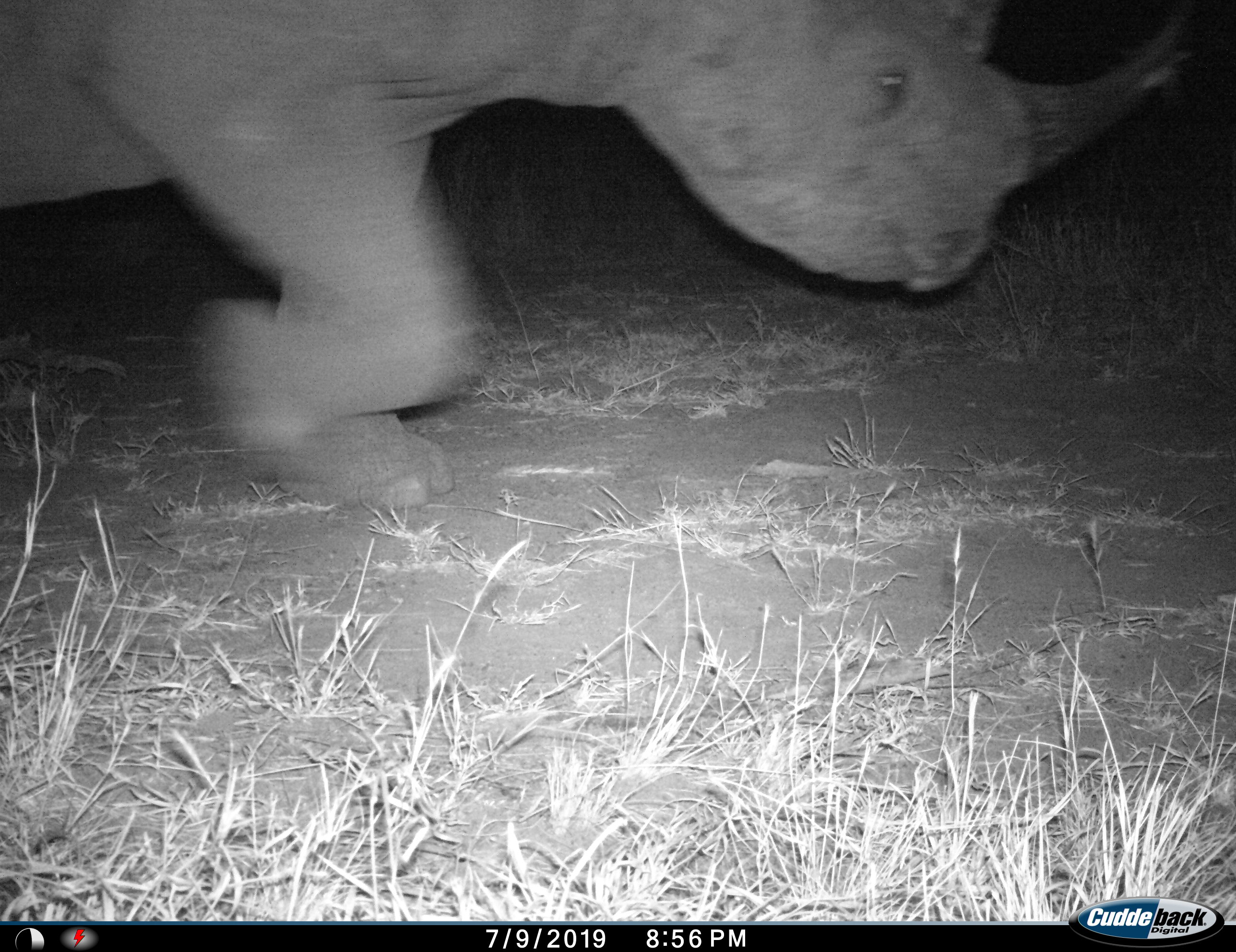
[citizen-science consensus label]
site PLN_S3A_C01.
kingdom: Animalia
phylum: Chordata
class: Mammalia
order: Perissodactyla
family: Rhinocerotidae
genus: Diceros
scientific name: Diceros bicornis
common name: black rhinoceros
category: rhinocerosblack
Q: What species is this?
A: Rhinocerosblack (black rhinoceros) (Diceros bicornis).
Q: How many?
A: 1.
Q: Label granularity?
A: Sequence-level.